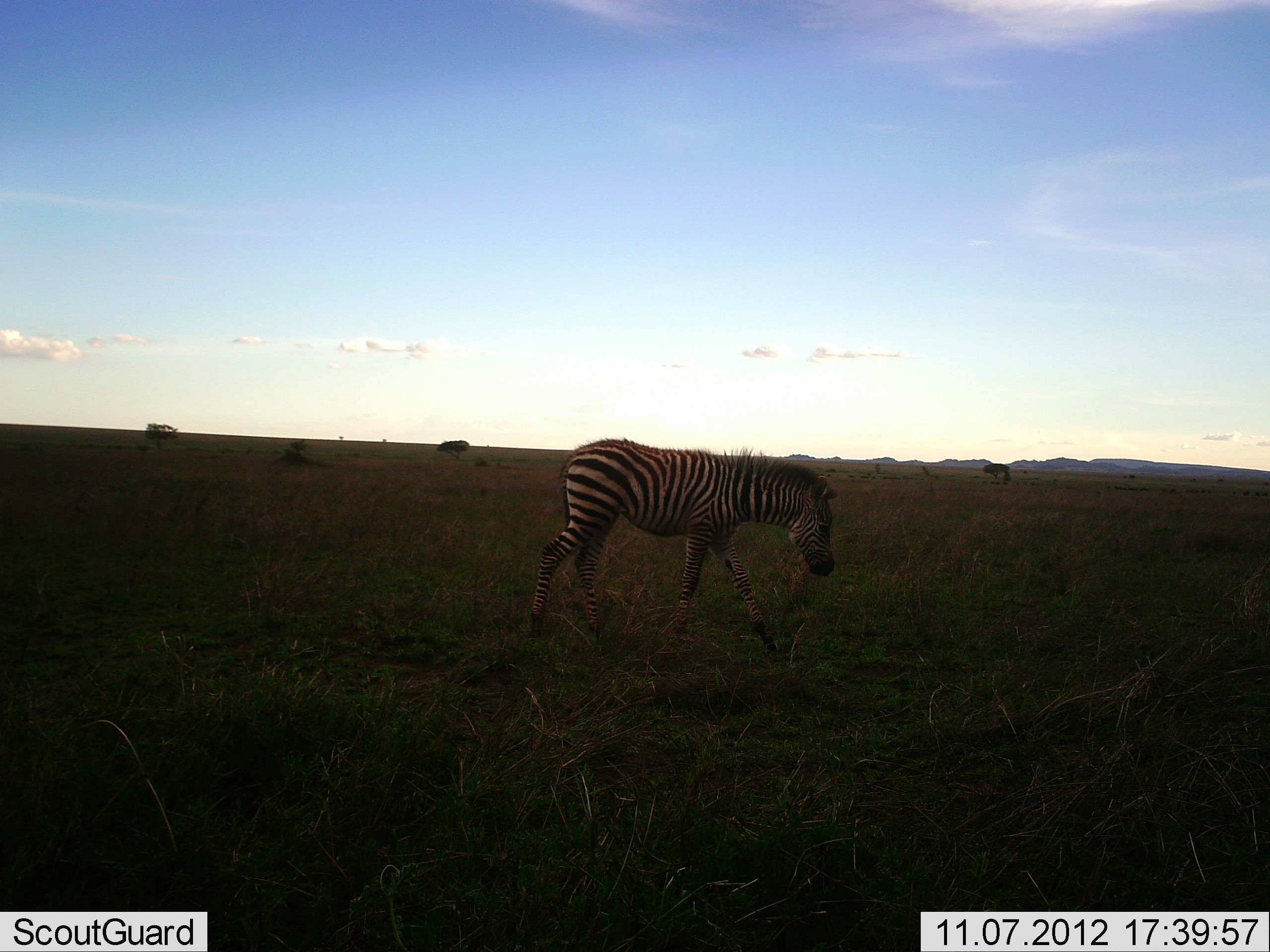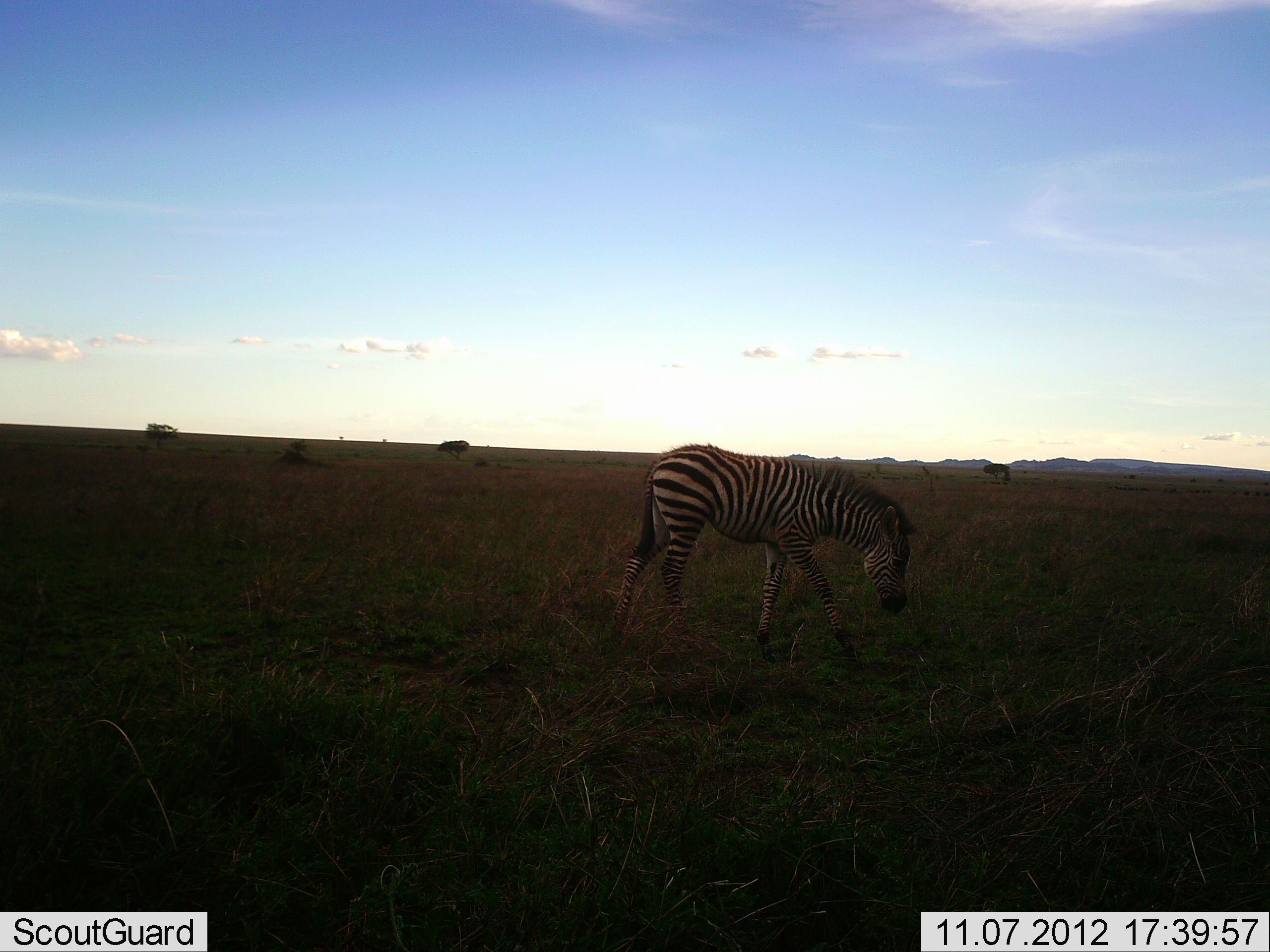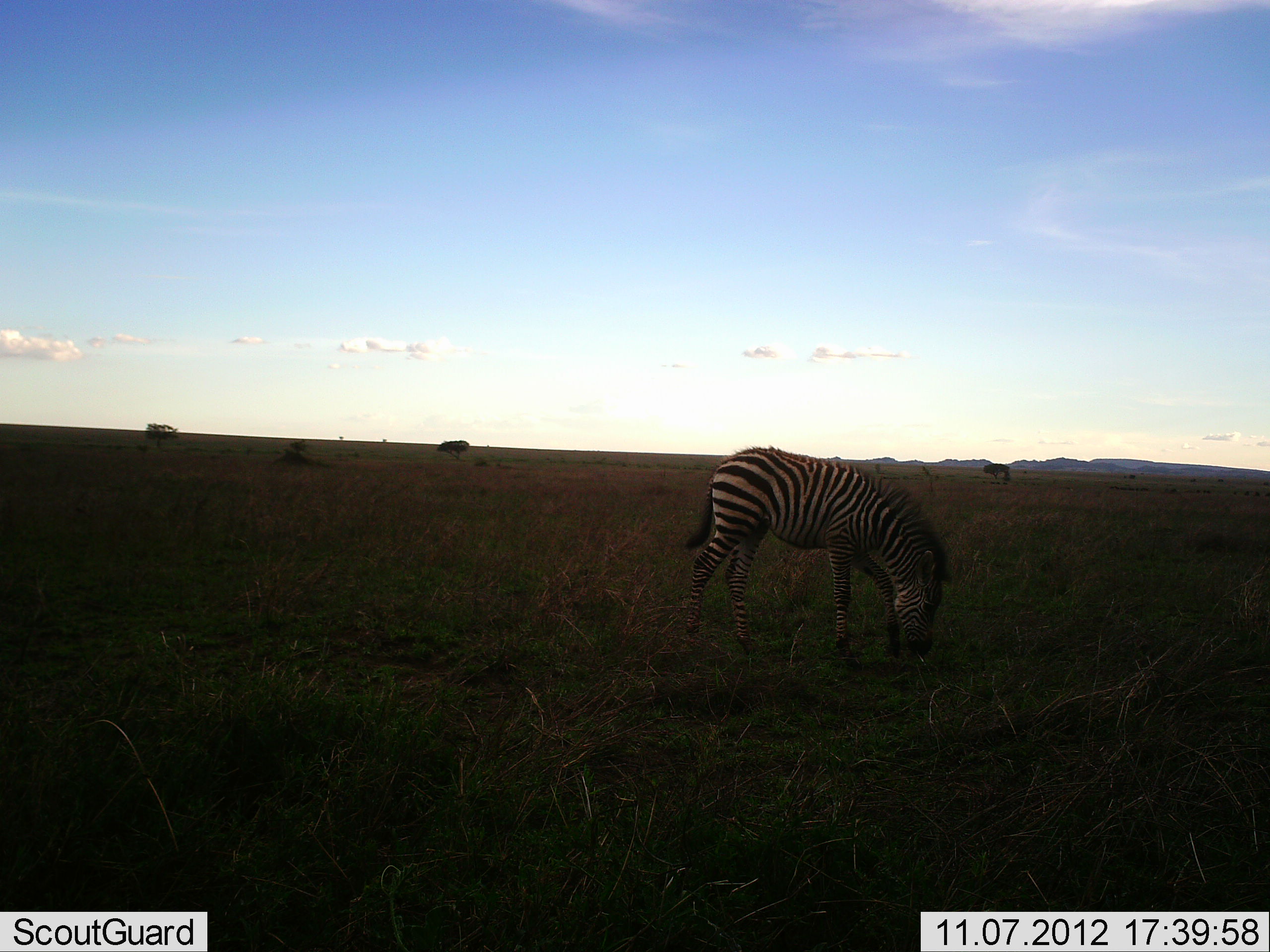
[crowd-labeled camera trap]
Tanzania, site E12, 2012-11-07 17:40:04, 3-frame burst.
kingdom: Animalia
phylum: Chordata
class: Mammalia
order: Perissodactyla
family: Equidae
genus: Equus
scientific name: Equus quagga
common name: plains zebra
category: zebra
Zebra (plains zebra) (Equus quagga), count 1. Behavior (volunteer vote fractions): standing 10%, resting 0%, moving 70%, interacting 0%. Young present (vote fraction): 10%. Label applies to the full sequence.